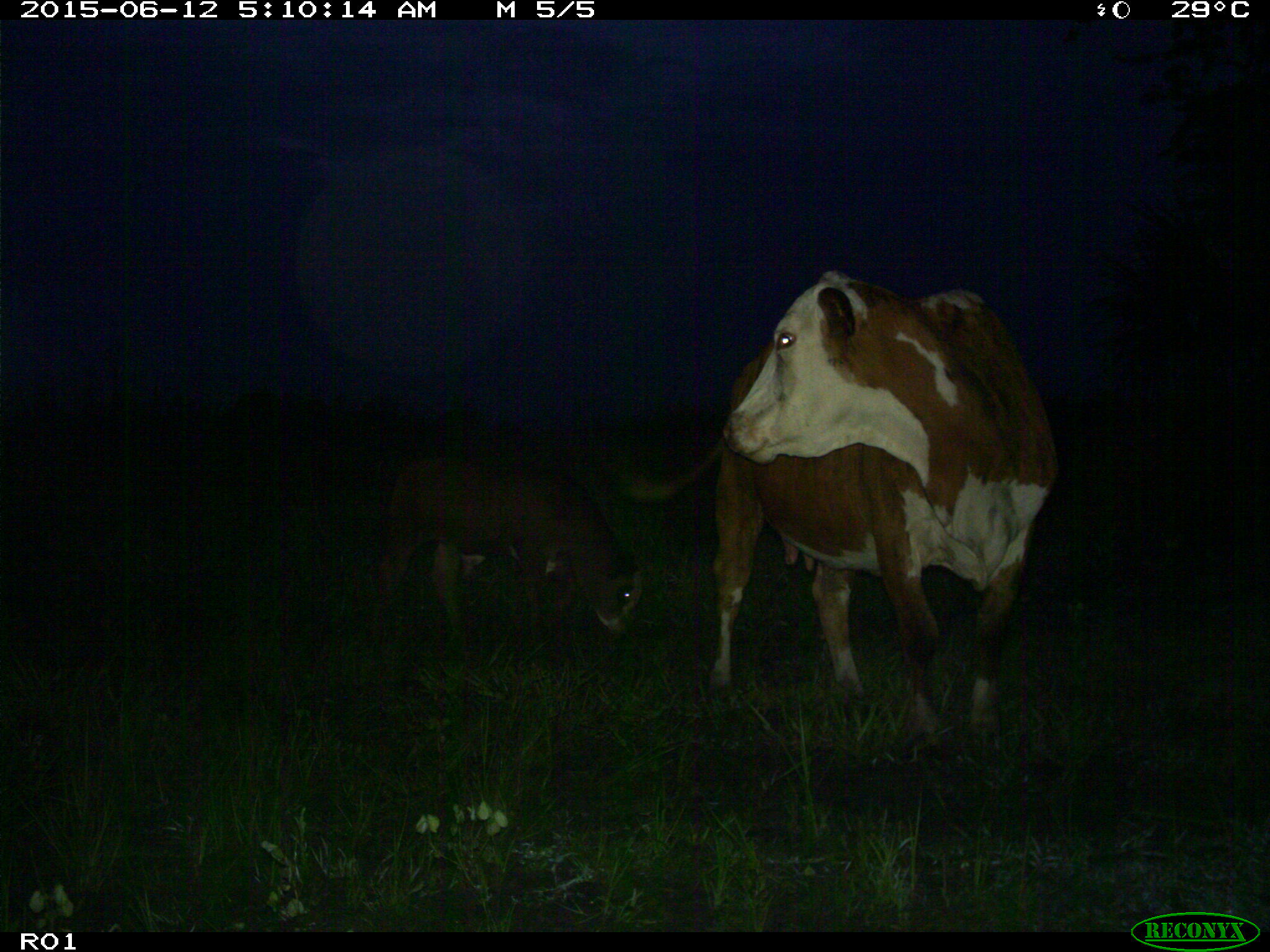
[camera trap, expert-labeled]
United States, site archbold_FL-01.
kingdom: Animalia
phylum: Chordata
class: Mammalia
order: Artiodactyla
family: Bovidae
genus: Bos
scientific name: Bos taurus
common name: domestic cow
Bos taurus (domestic cow).